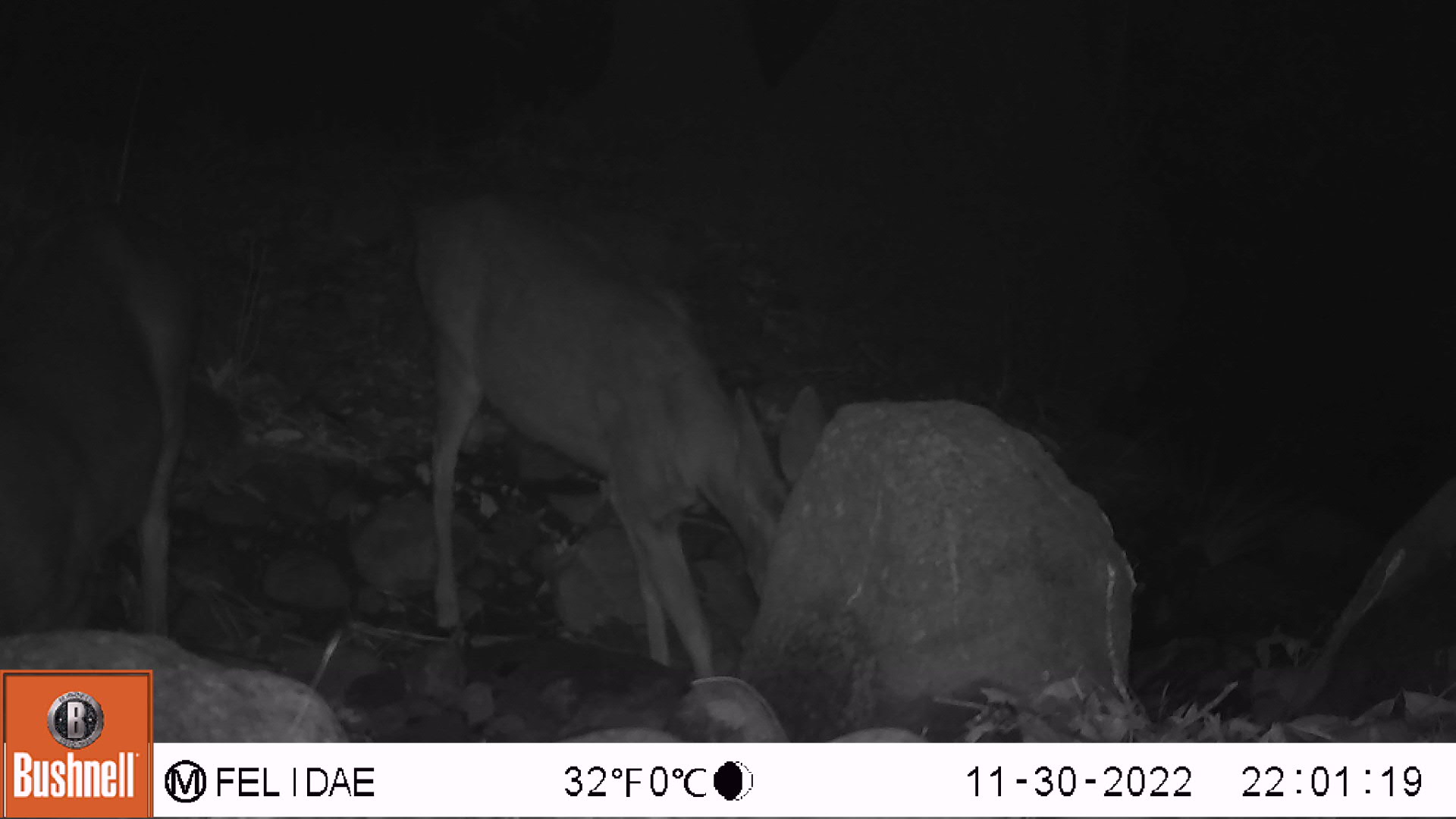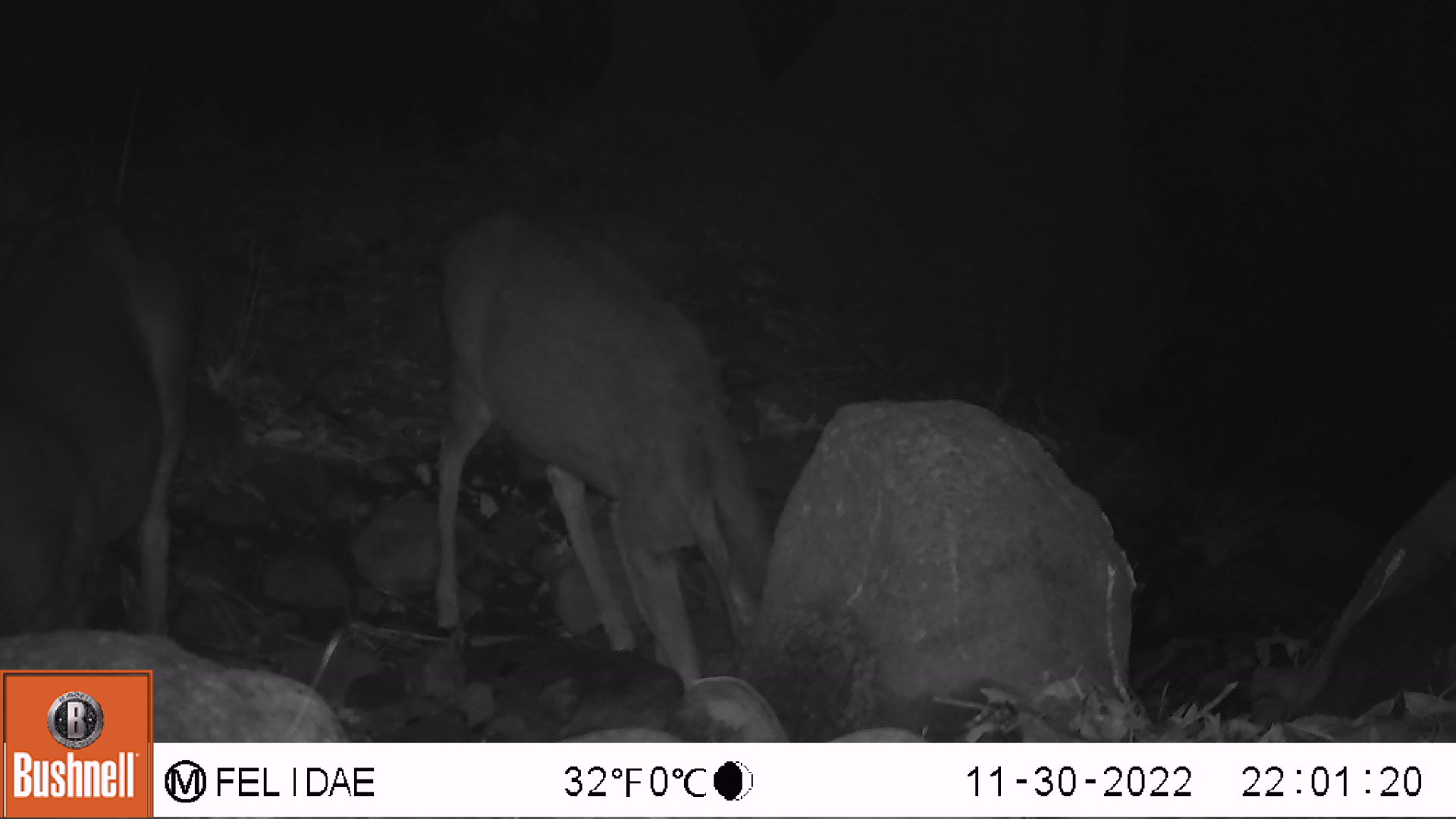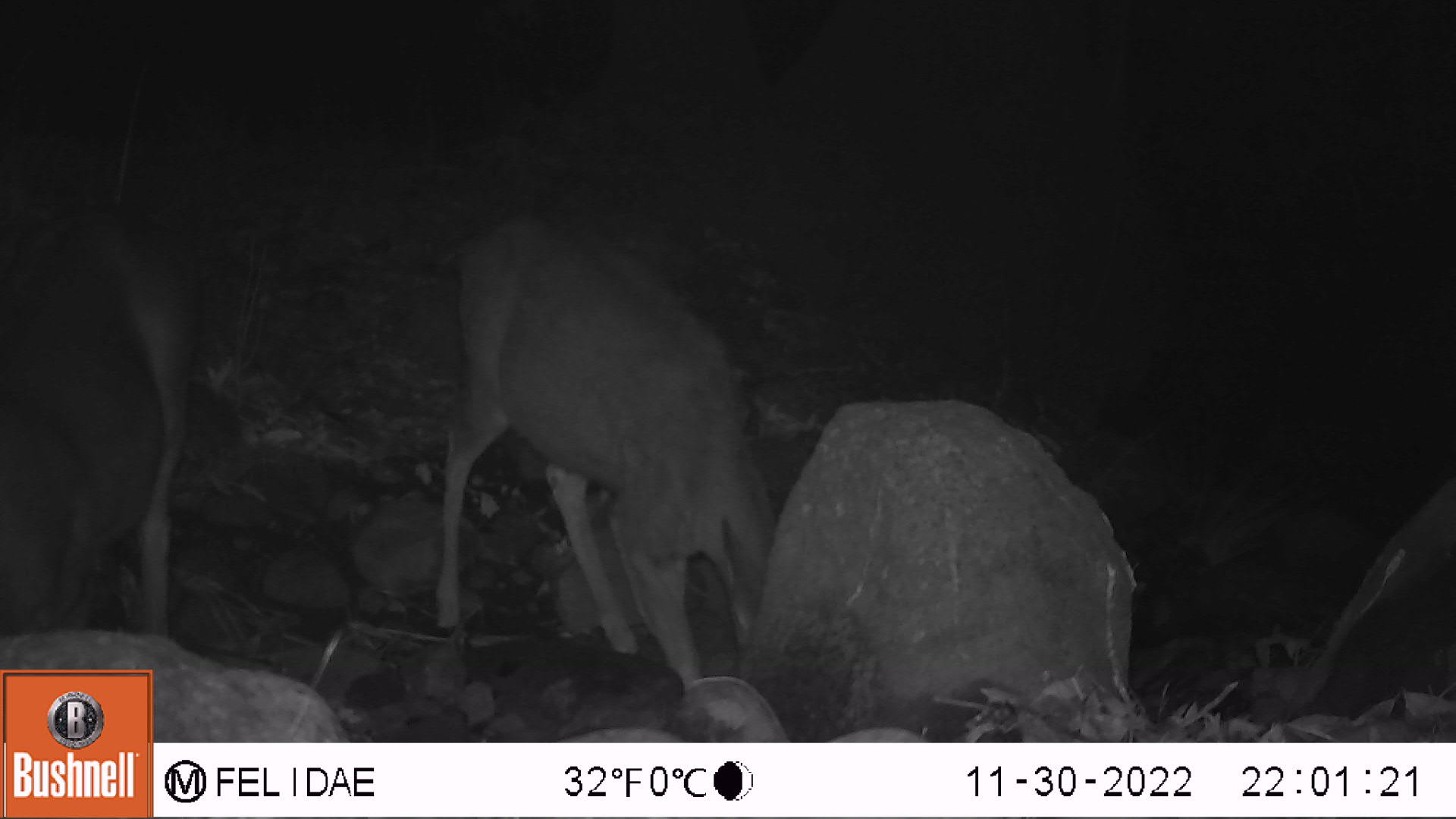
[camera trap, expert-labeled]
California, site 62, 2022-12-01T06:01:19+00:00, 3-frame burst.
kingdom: Animalia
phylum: Chordata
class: Mammalia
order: Artiodactyla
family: Cervidae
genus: Odocoileus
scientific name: Odocoileus hemionus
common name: mule deer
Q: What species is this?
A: Mule deer (Odocoileus hemionus).